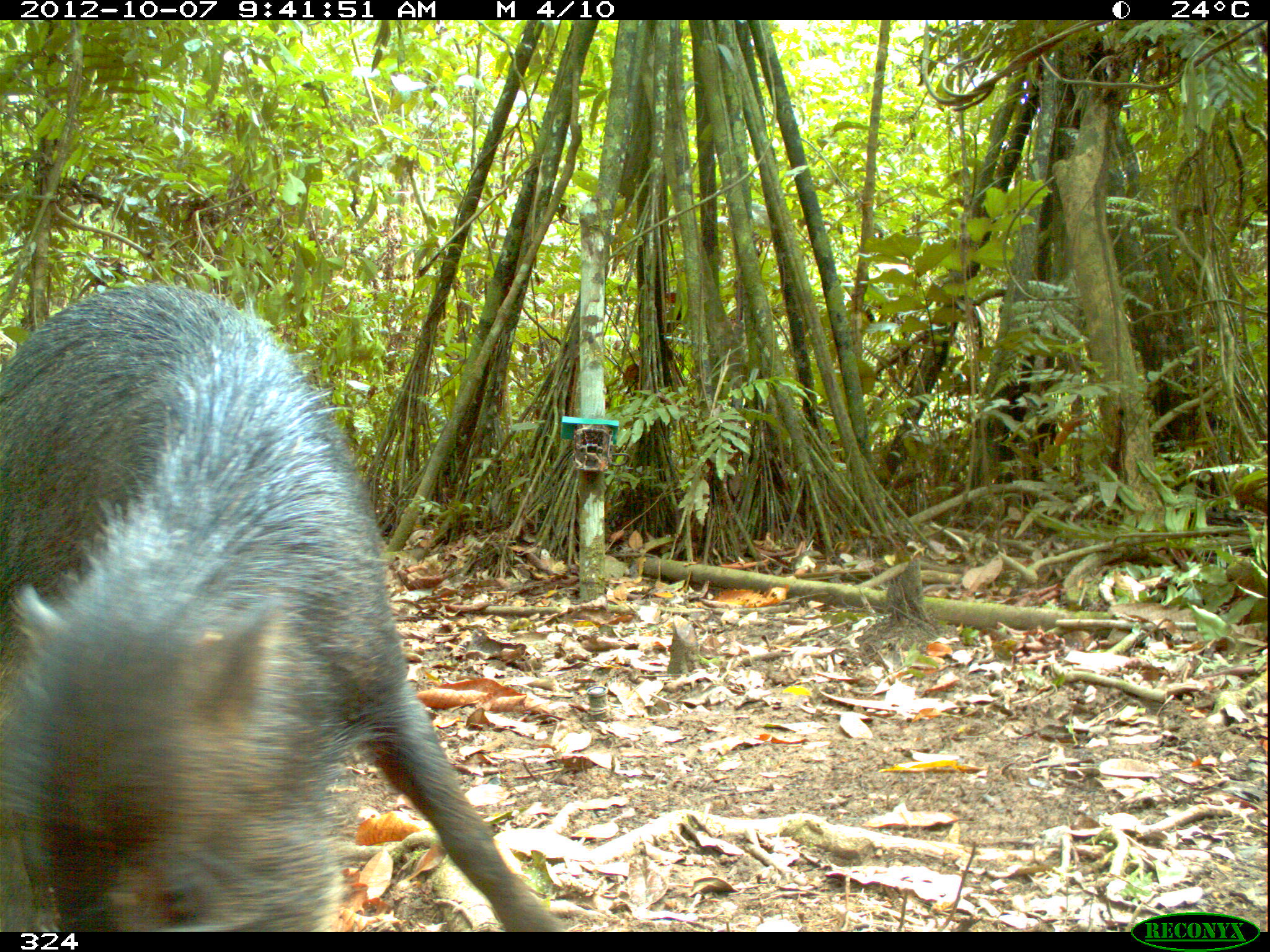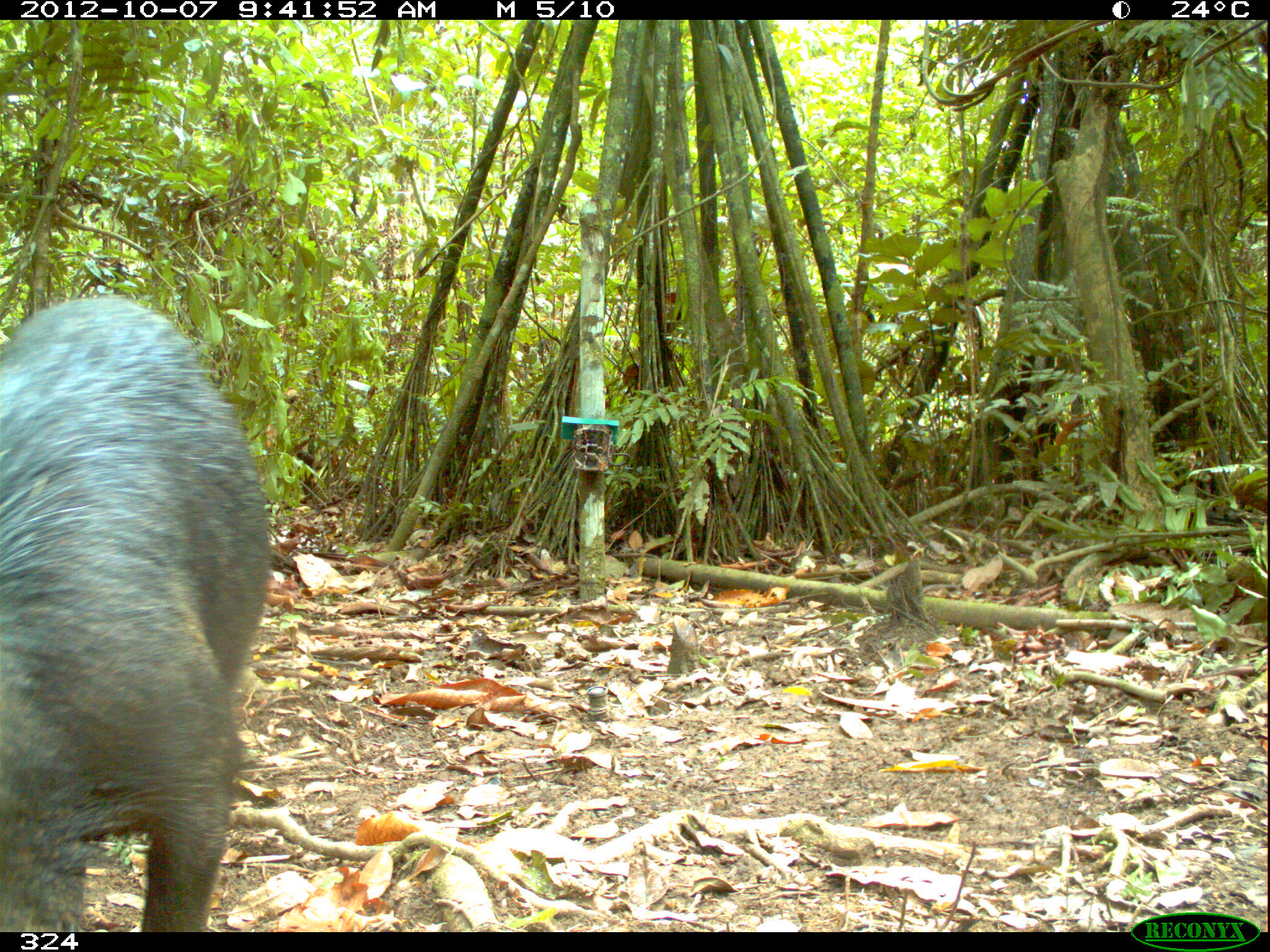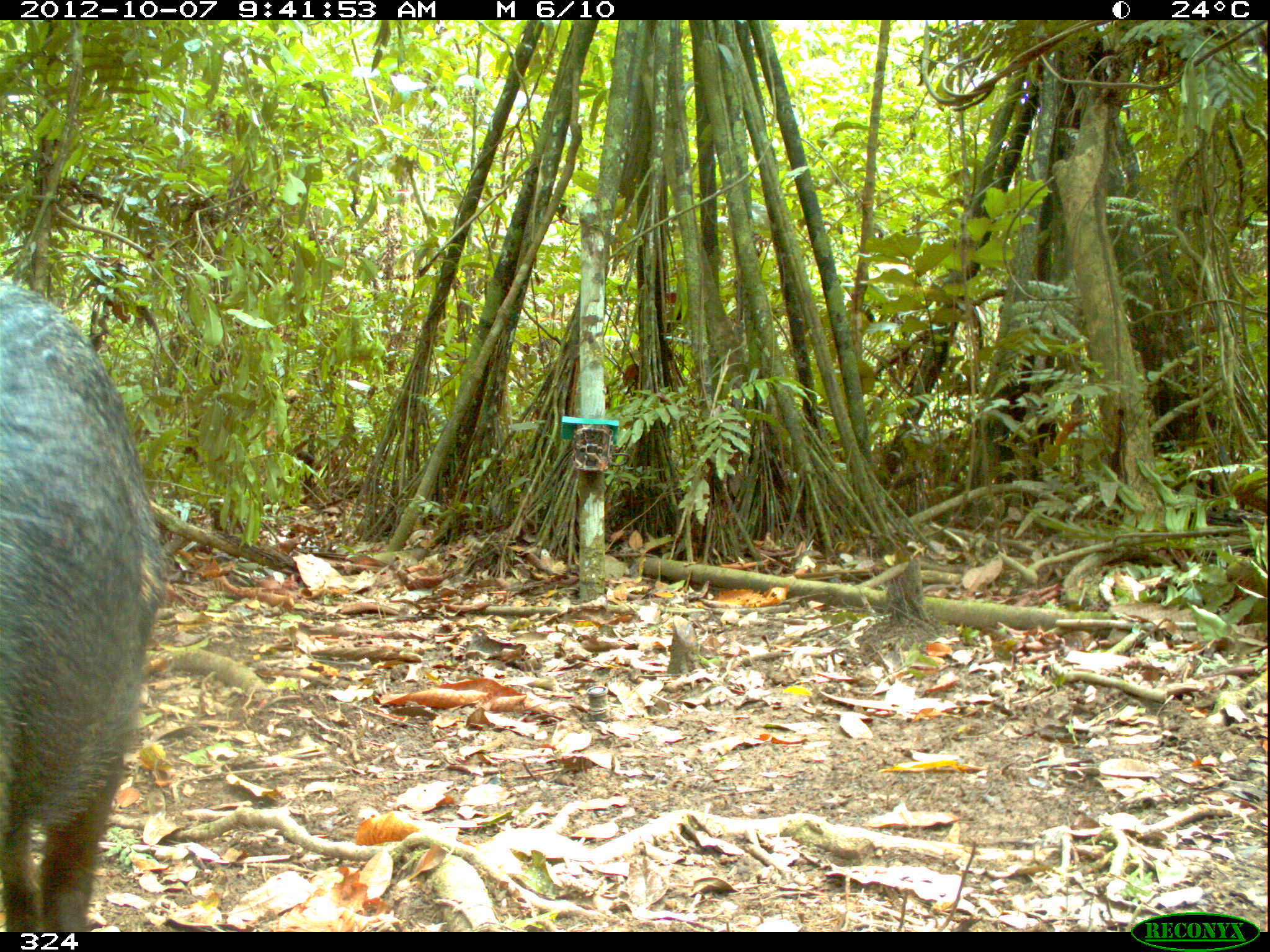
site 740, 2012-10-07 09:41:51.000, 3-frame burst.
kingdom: Animalia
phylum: Chordata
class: Mammalia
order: Artiodactyla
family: Tayassuidae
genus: Tayassu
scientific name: Tayassu pecari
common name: white-lipped peccary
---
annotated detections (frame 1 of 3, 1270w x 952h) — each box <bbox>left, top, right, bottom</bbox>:
tayassu pecari: <bbox>0, 280, 564, 932</bbox>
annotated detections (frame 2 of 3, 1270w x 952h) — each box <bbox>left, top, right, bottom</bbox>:
tayassu pecari: <bbox>0, 293, 270, 932</bbox>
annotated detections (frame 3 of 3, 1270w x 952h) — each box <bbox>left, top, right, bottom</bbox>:
tayassu pecari: <bbox>0, 281, 162, 932</bbox>